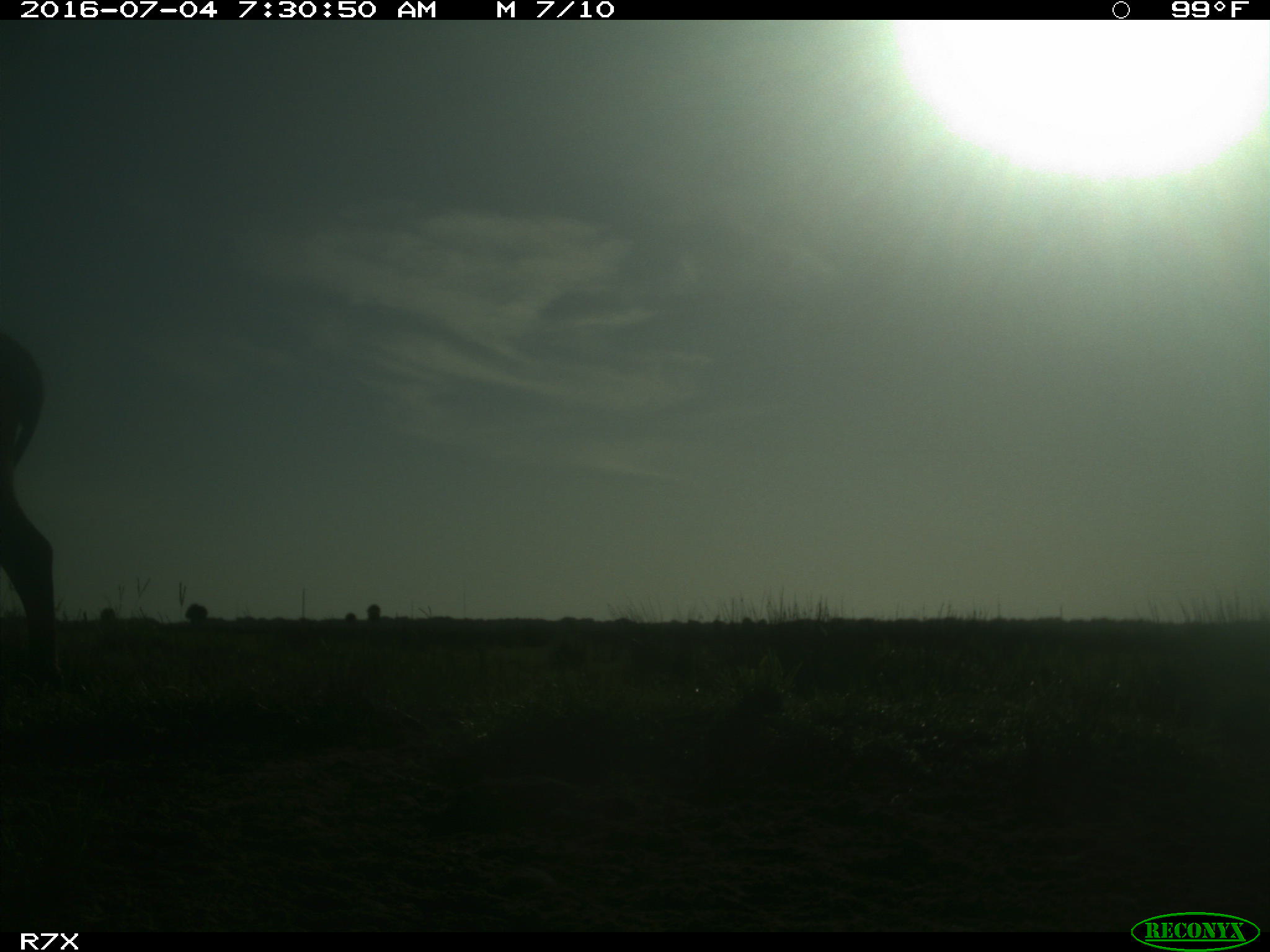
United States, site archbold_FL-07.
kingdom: Animalia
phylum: Chordata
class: Mammalia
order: Artiodactyla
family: Bovidae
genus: Bos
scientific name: Bos taurus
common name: domestic cow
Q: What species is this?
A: Bos taurus (domestic cow).